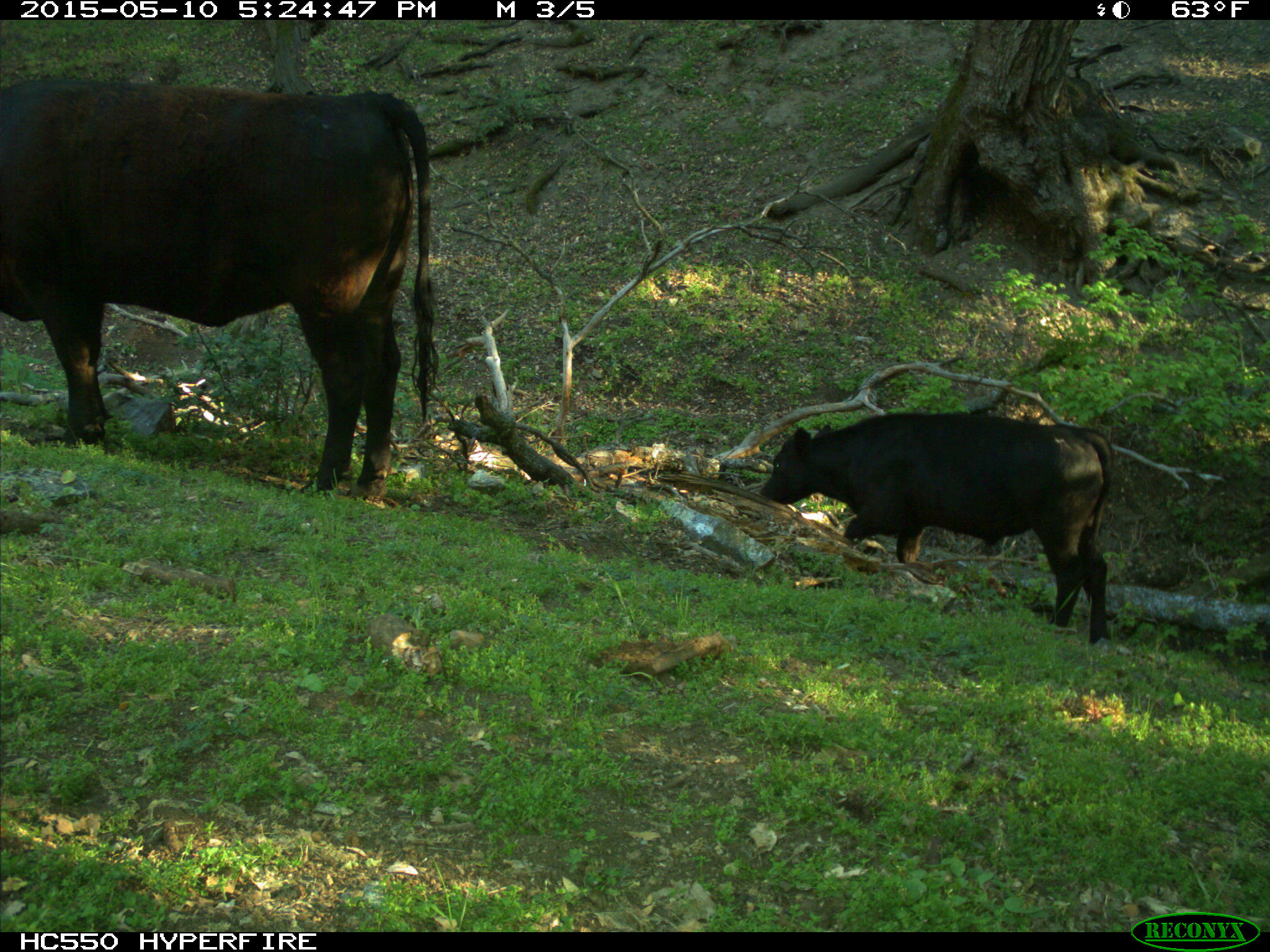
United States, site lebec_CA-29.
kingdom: Animalia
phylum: Chordata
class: Mammalia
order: Artiodactyla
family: Bovidae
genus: Bos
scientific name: Bos taurus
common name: domestic cow